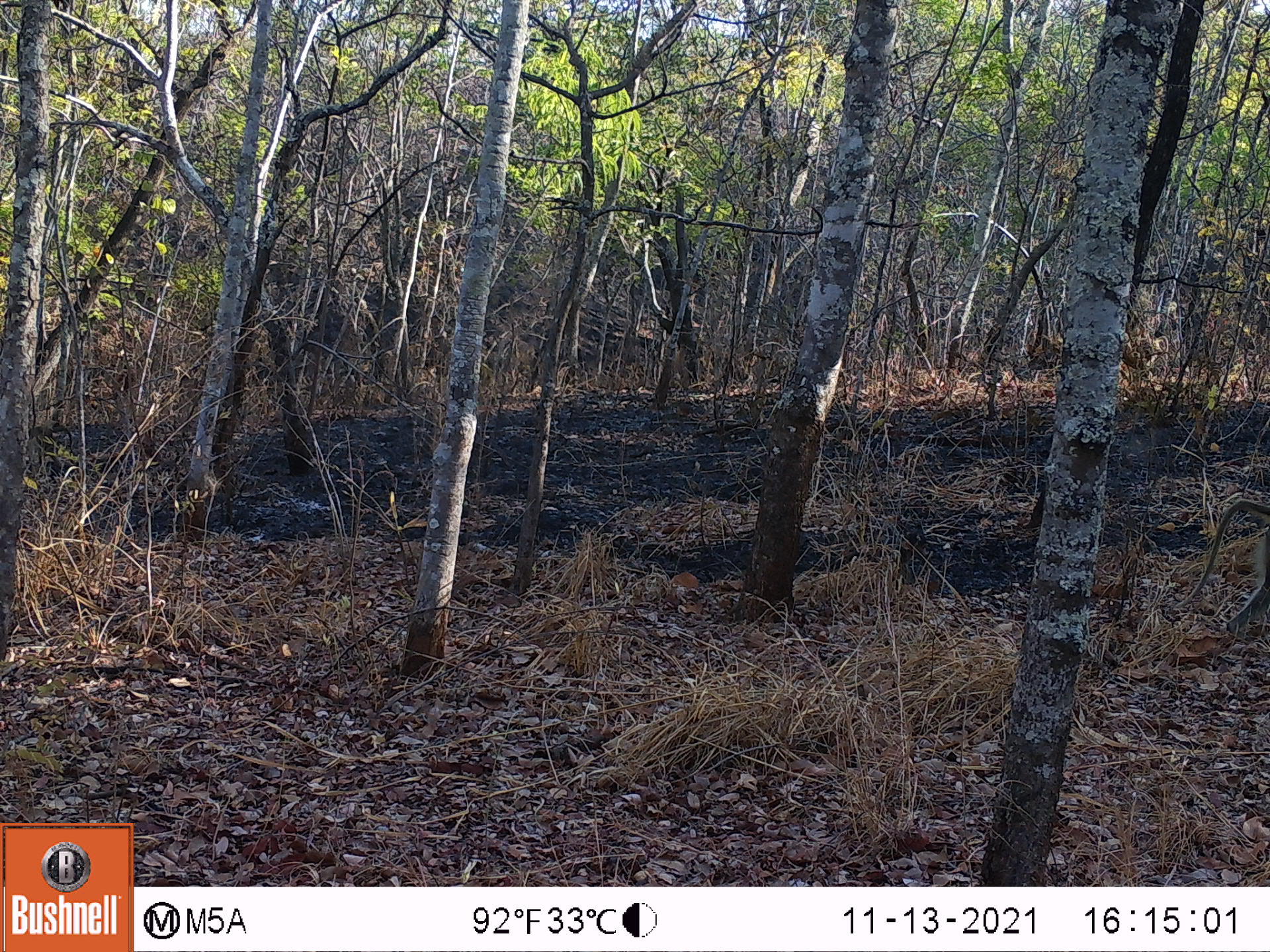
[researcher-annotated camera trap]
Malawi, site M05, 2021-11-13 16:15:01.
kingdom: Animalia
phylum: Chordata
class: Mammalia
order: Primates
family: Cercopithecidae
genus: Papio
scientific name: Papio cynocephalus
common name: yellow baboon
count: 1